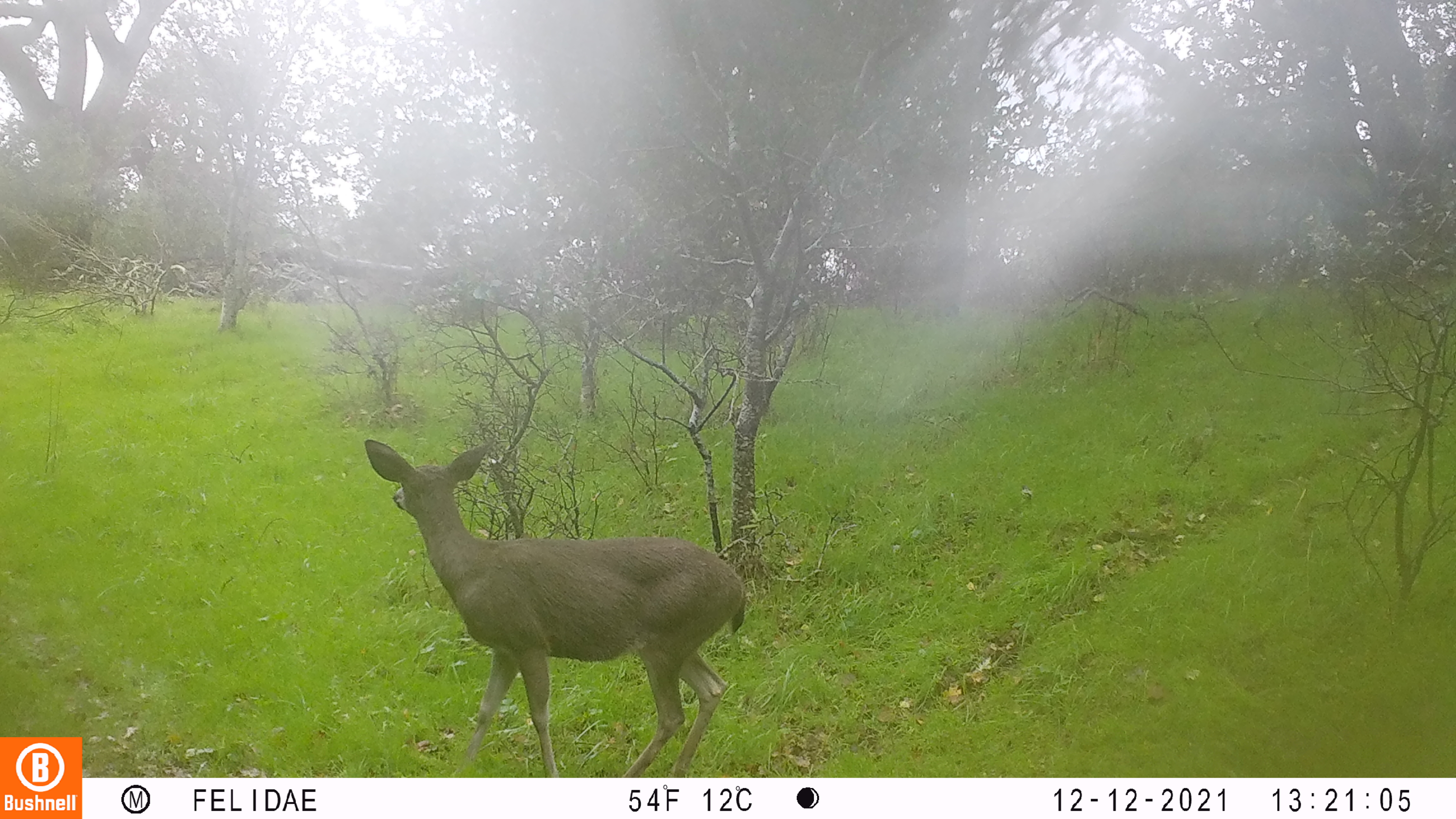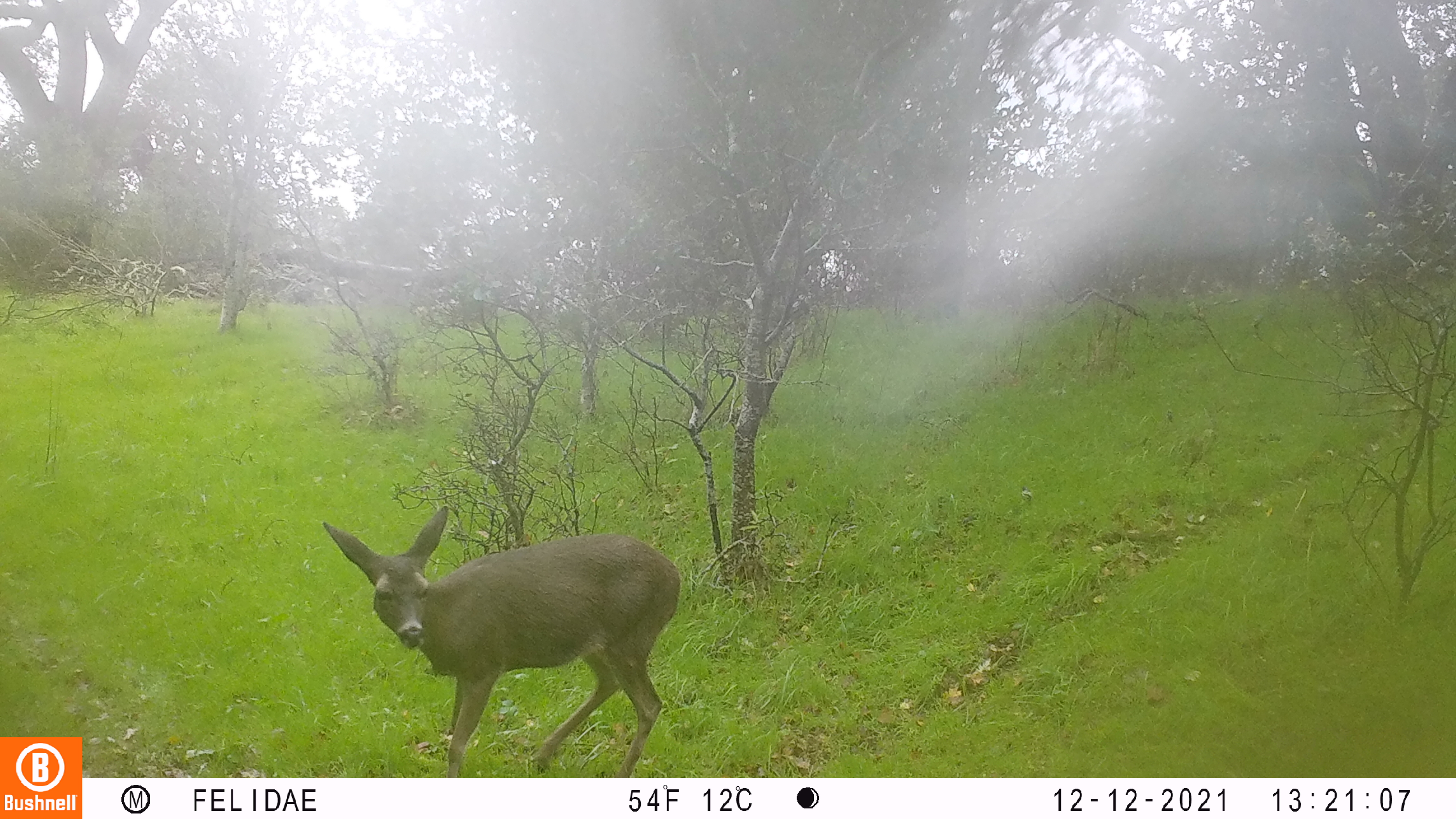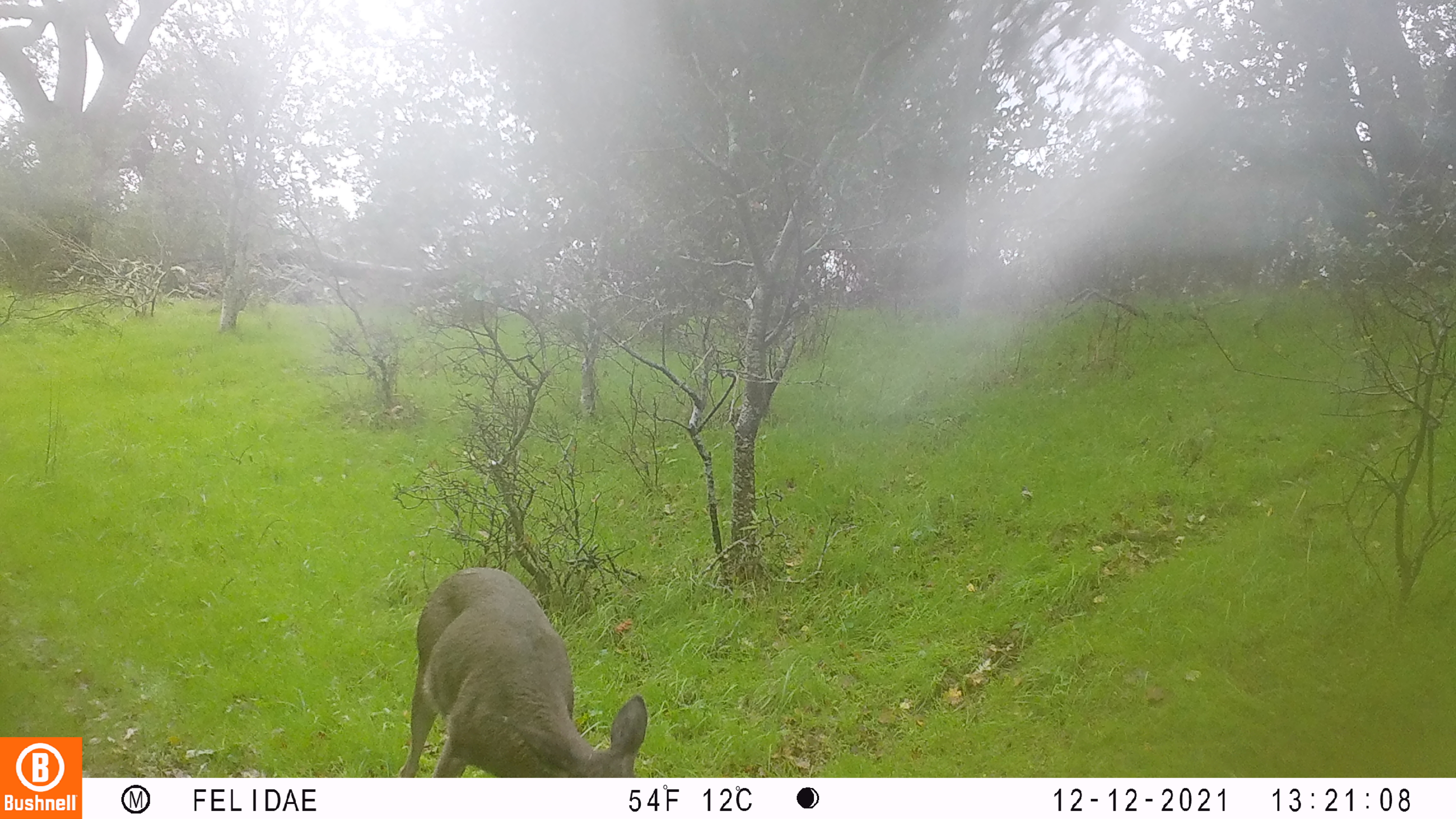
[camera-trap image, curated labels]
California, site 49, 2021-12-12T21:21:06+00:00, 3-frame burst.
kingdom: Animalia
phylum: Chordata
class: Mammalia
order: Artiodactyla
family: Cervidae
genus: Odocoileus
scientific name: Odocoileus hemionus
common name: mule deer